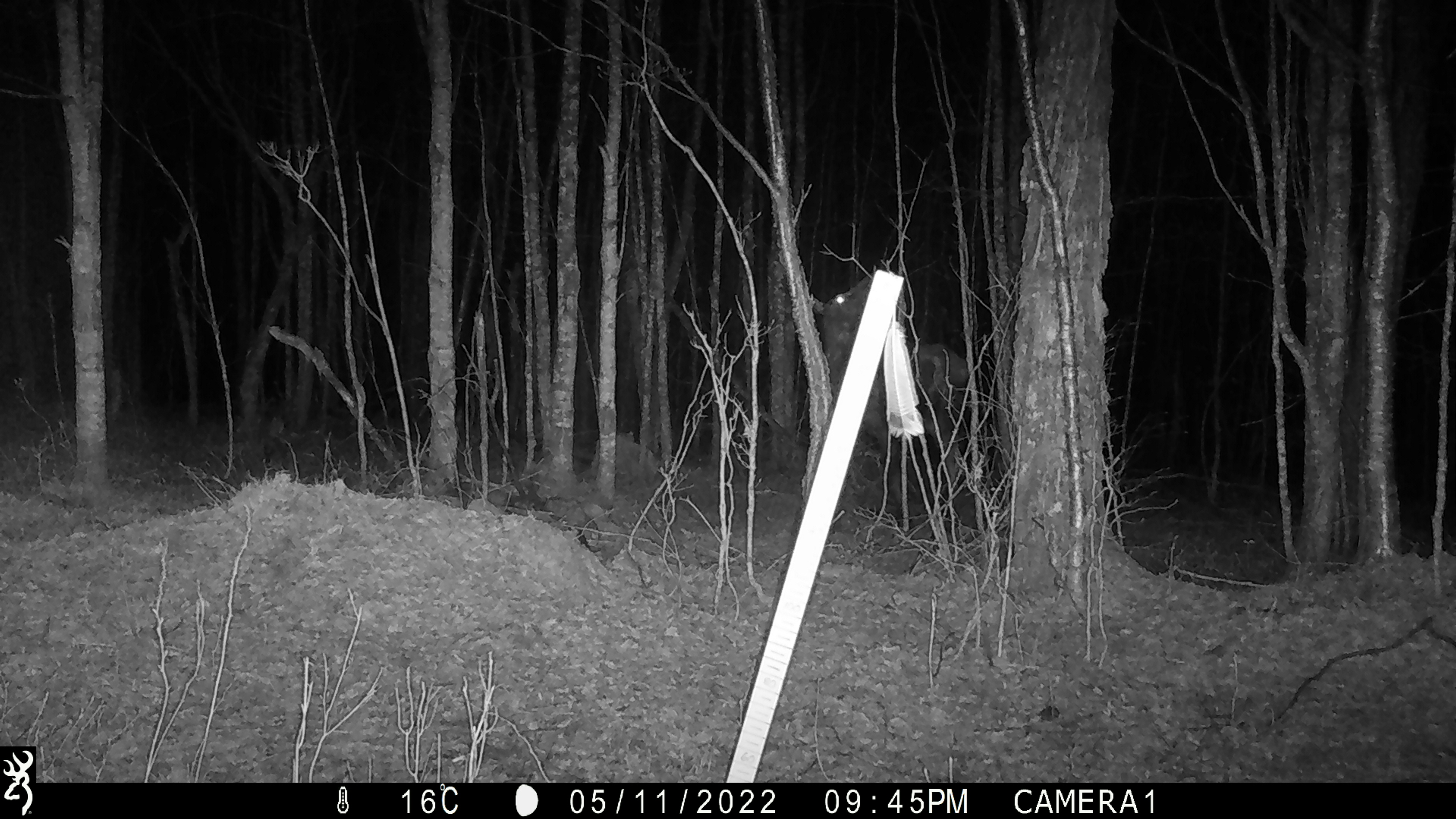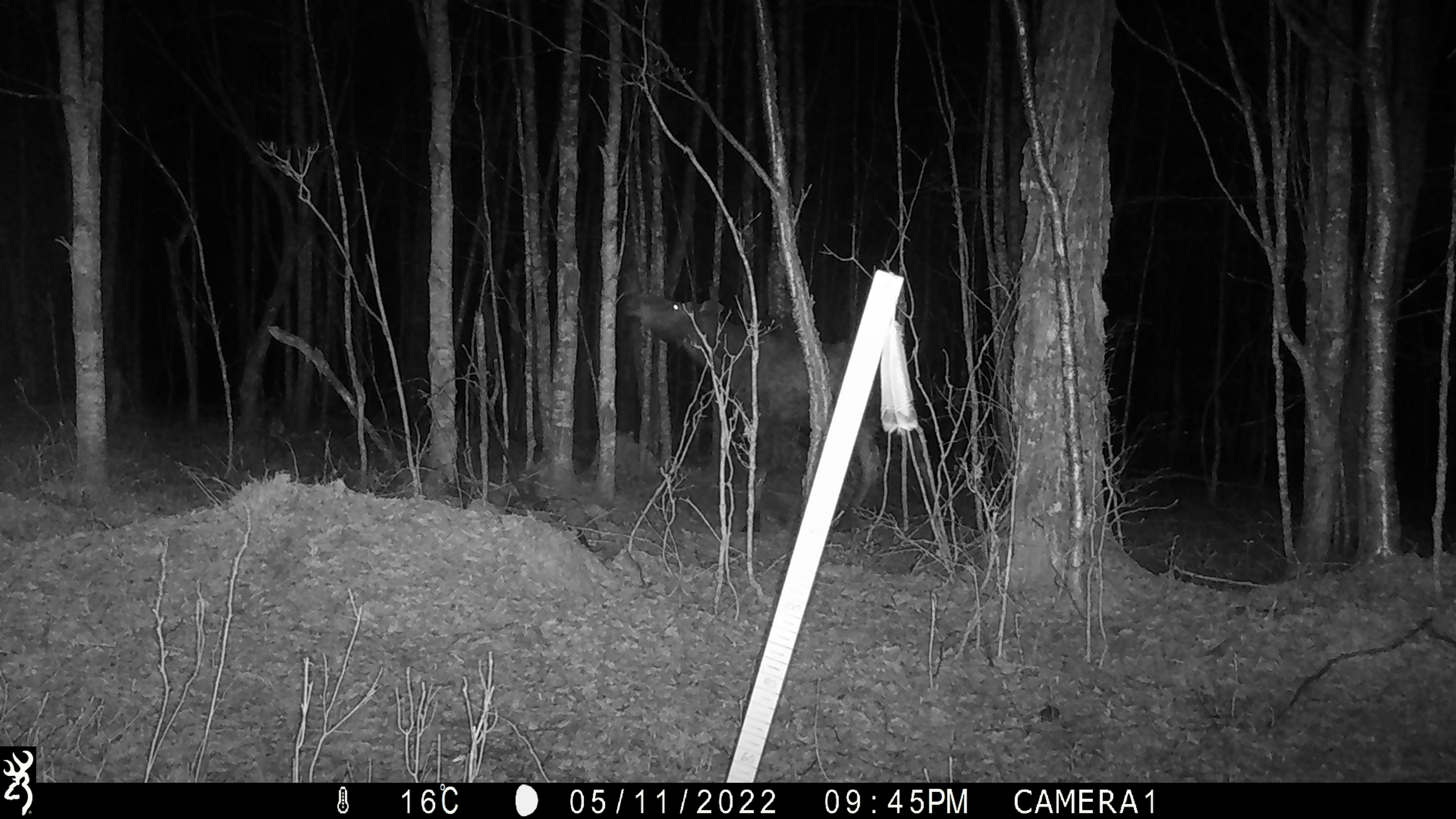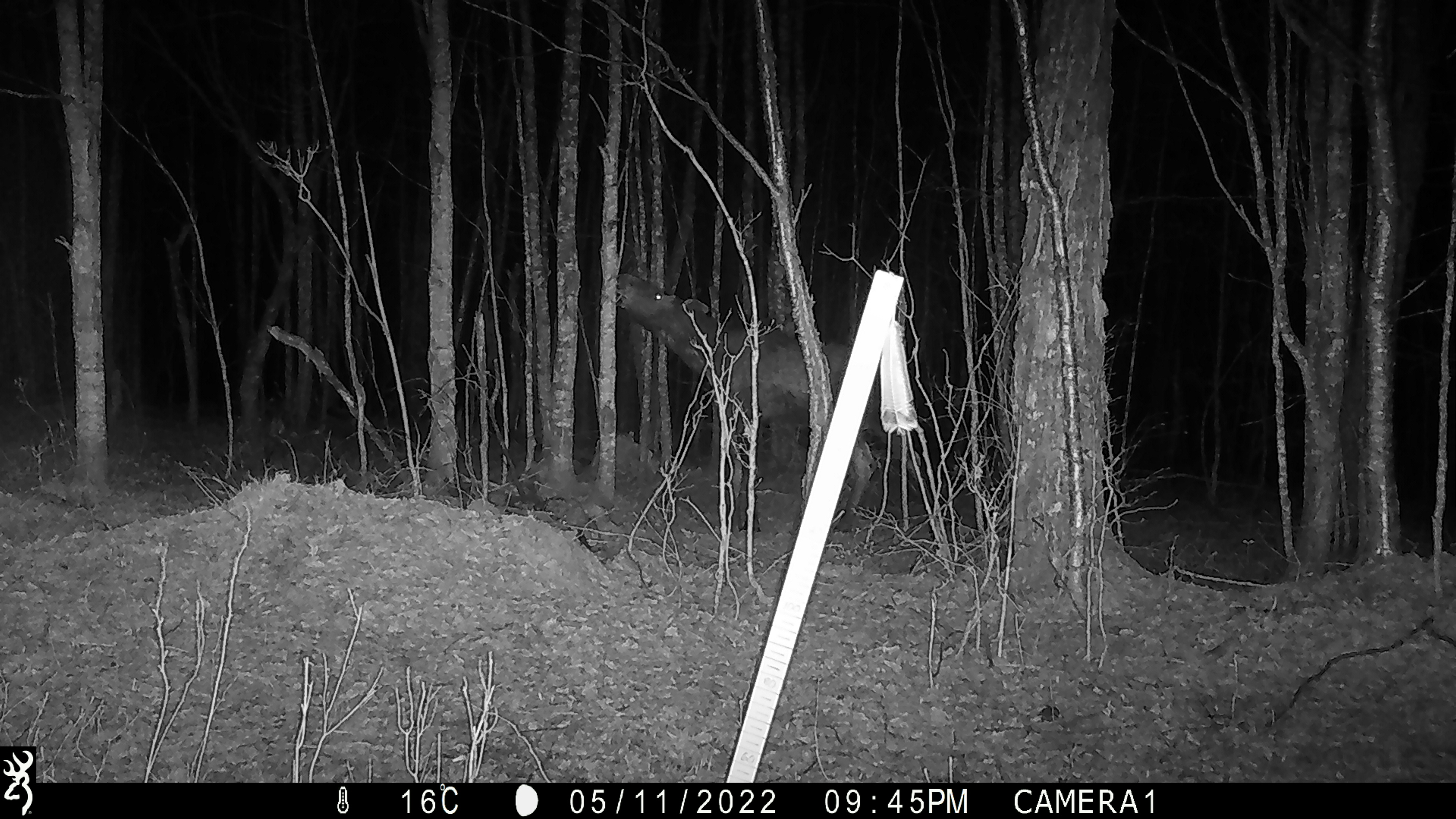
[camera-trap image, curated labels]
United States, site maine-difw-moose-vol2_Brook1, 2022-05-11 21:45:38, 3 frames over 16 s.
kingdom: Animalia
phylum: Chordata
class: Mammalia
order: Artiodactyla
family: Cervidae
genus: Alces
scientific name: Alces alces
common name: moose